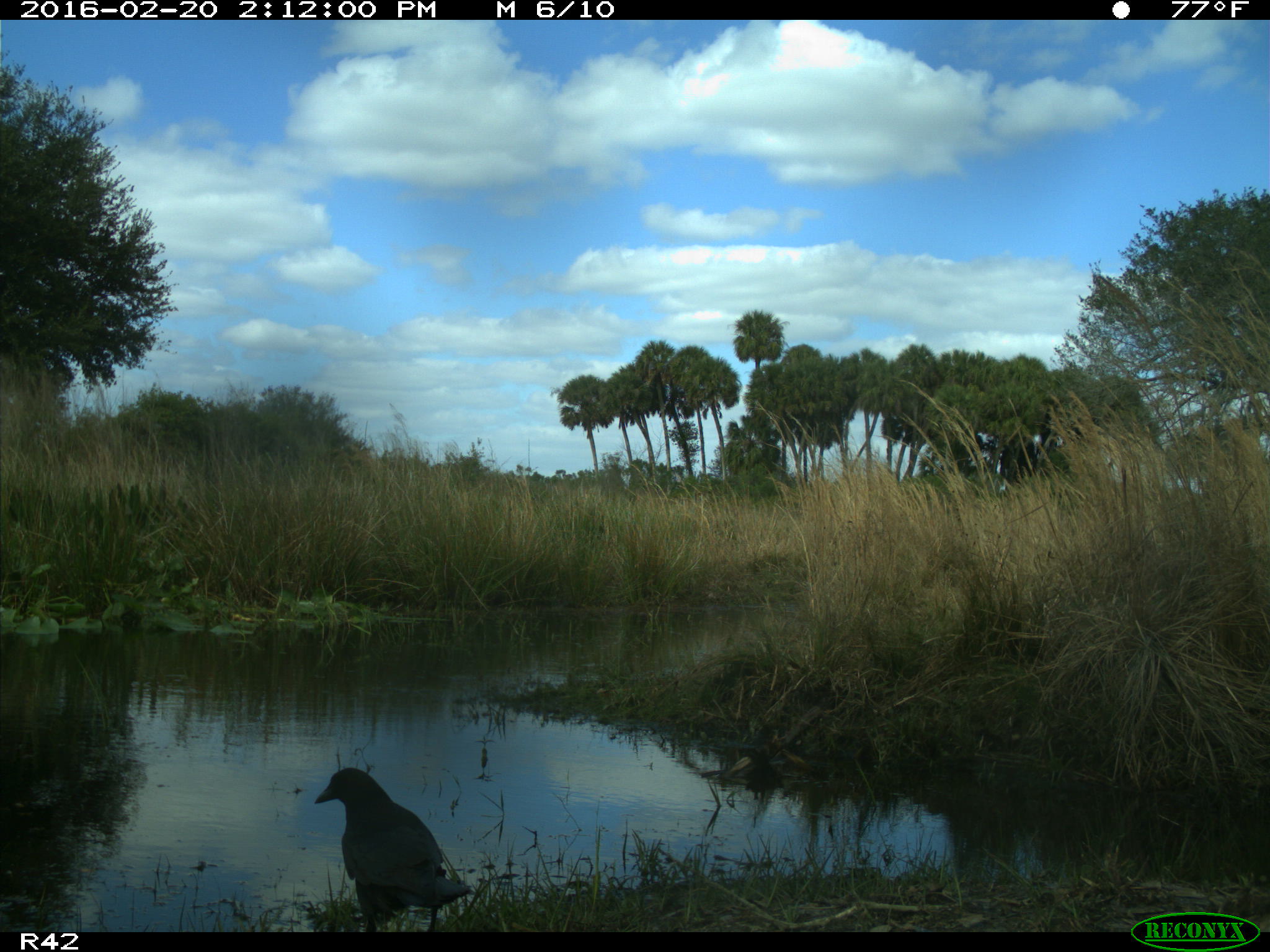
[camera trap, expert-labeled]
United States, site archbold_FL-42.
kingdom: Animalia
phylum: Chordata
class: Aves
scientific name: Aves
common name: birds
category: unidentified bird